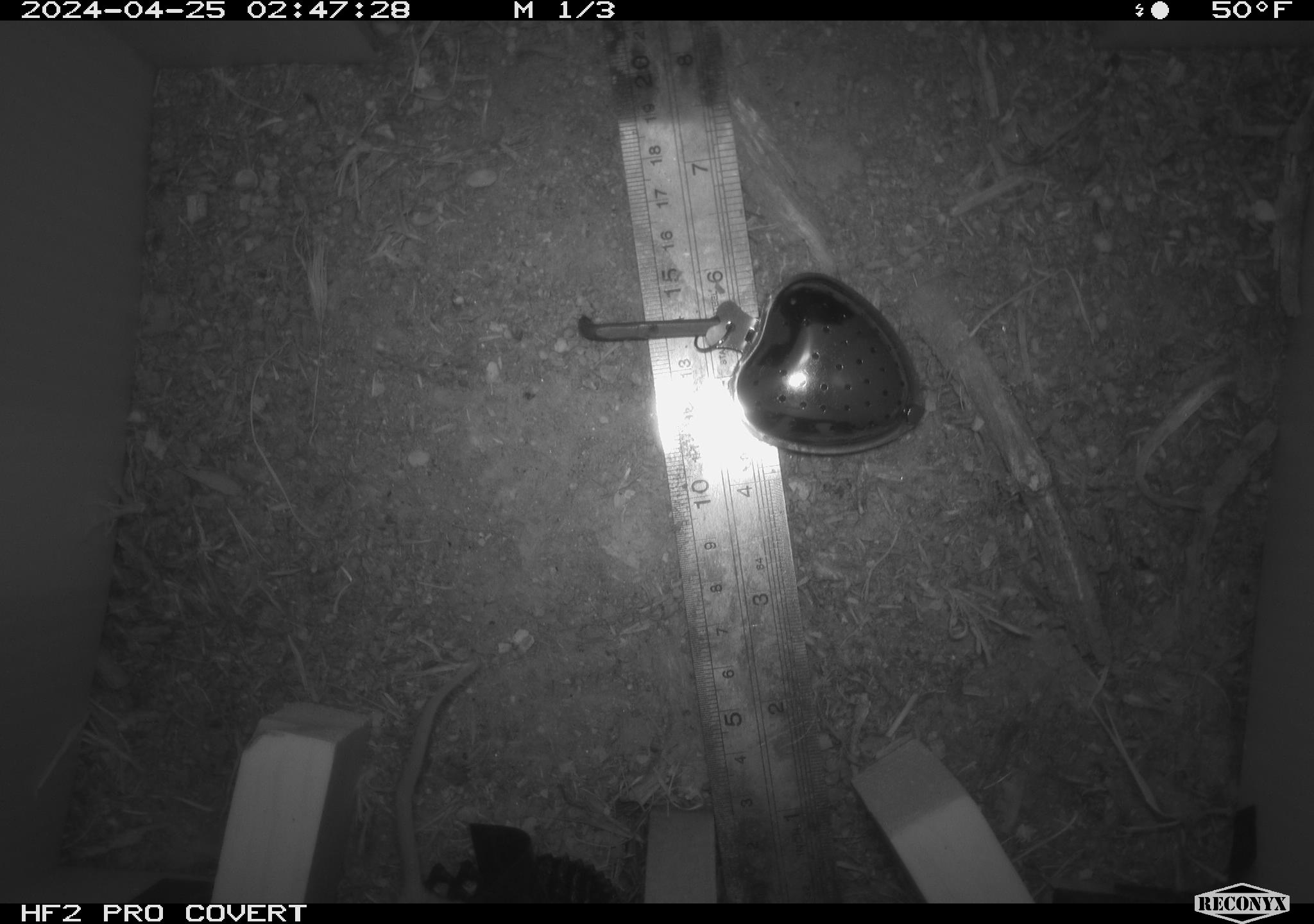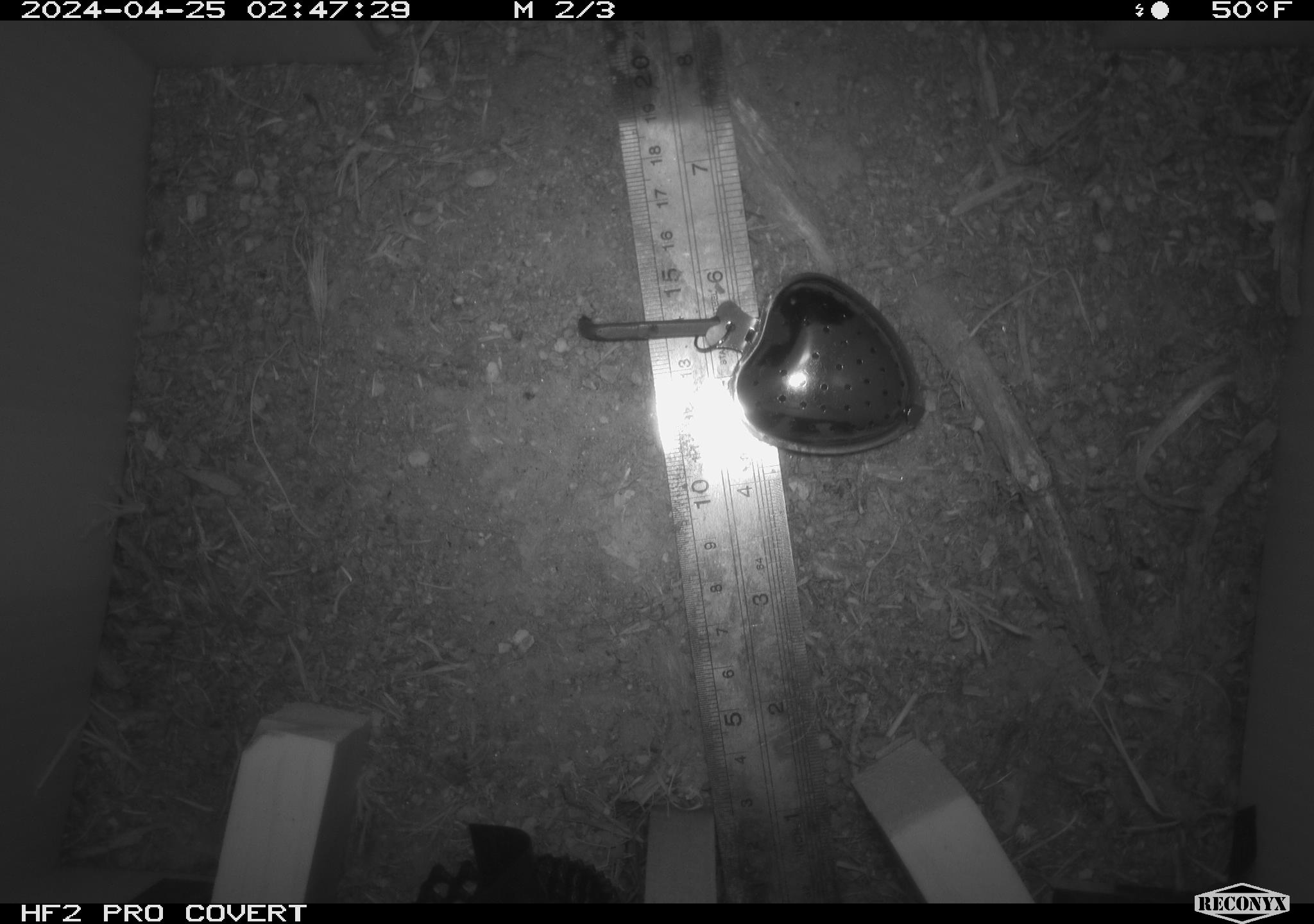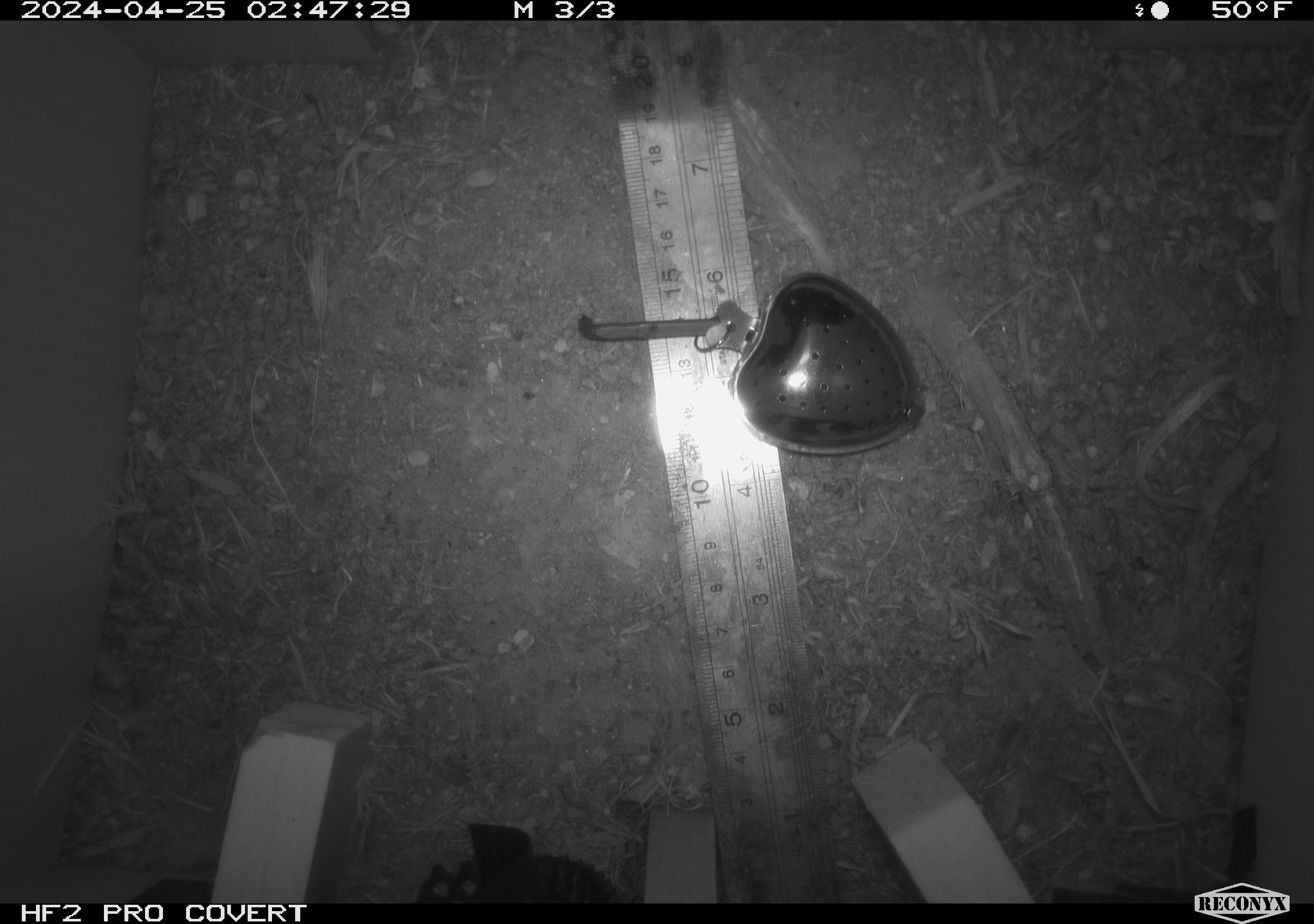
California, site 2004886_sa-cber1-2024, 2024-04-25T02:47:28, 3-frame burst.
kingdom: Animalia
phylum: Chordata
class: Mammalia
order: Rodentia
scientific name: Rodentia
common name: mouse species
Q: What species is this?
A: Mouse species (Rodentia).